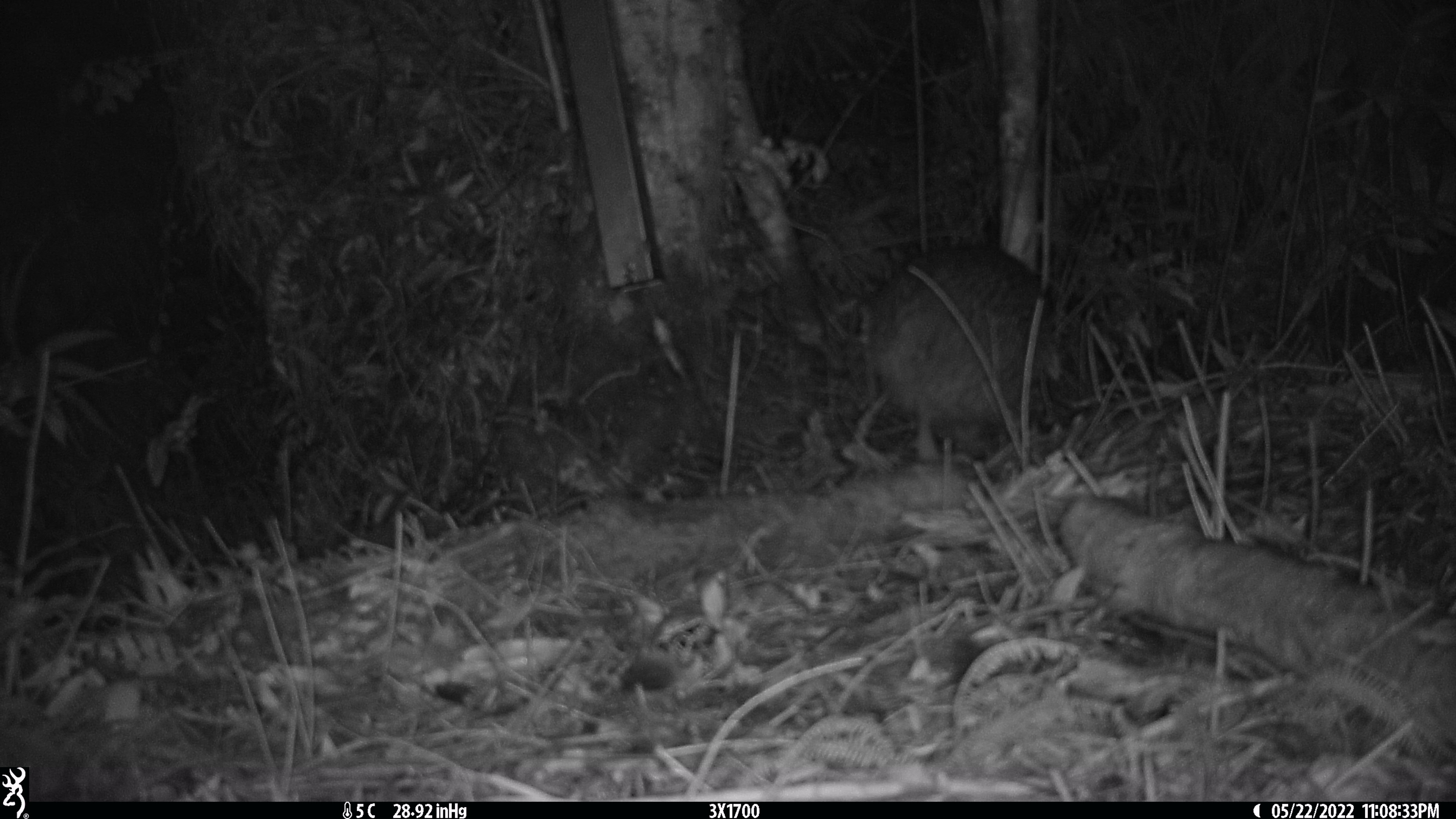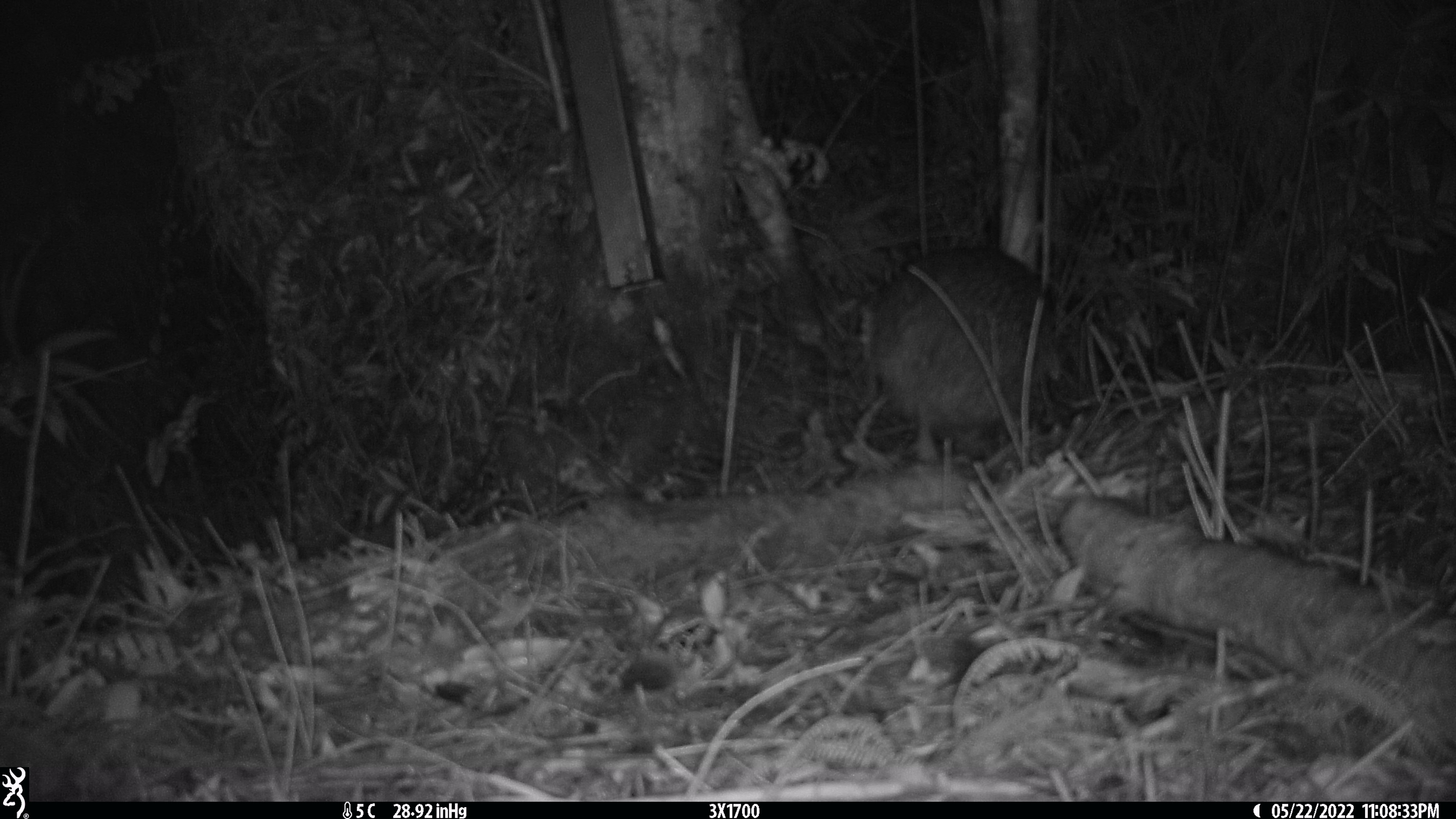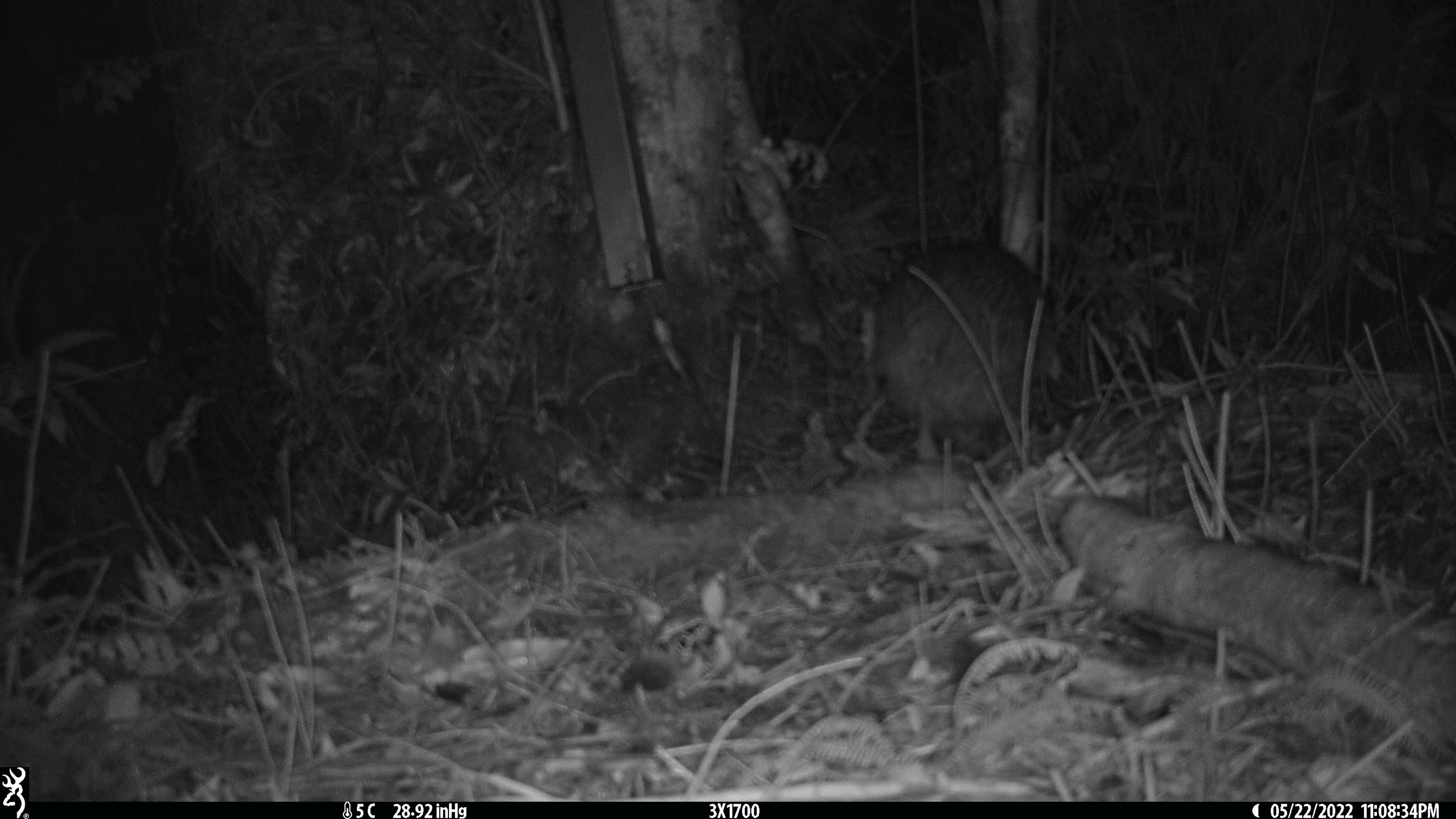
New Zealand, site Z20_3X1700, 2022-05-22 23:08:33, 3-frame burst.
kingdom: Animalia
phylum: Chordata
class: Aves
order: Apterygiformes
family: Apterygidae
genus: Apteryx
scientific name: Apteryx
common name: kiwi